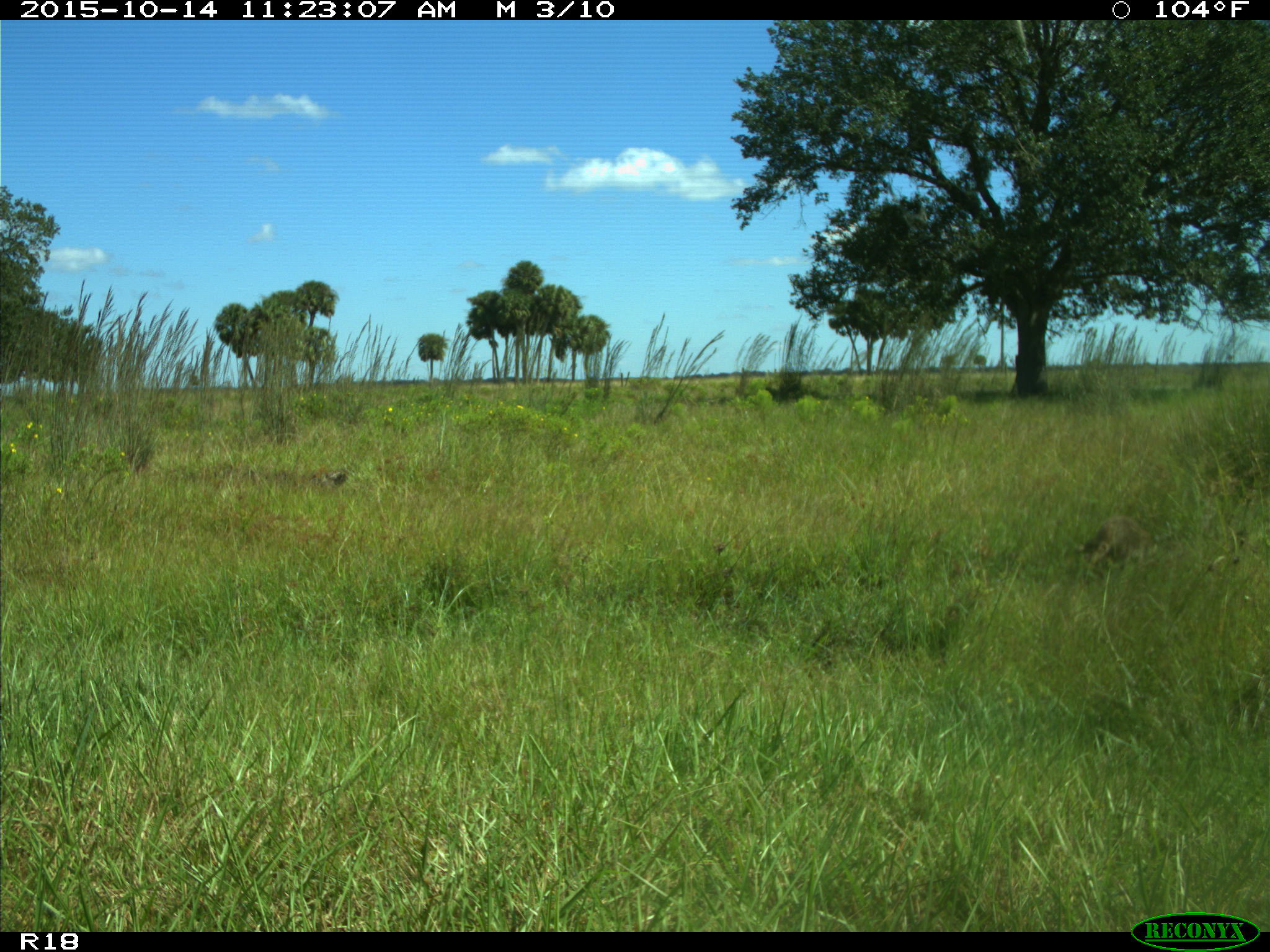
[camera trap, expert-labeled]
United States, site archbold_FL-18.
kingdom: Animalia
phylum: Chordata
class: Mammalia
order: Carnivora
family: Procyonidae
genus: Procyon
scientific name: Procyon lotor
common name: common raccoon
Procyon lotor (common raccoon).